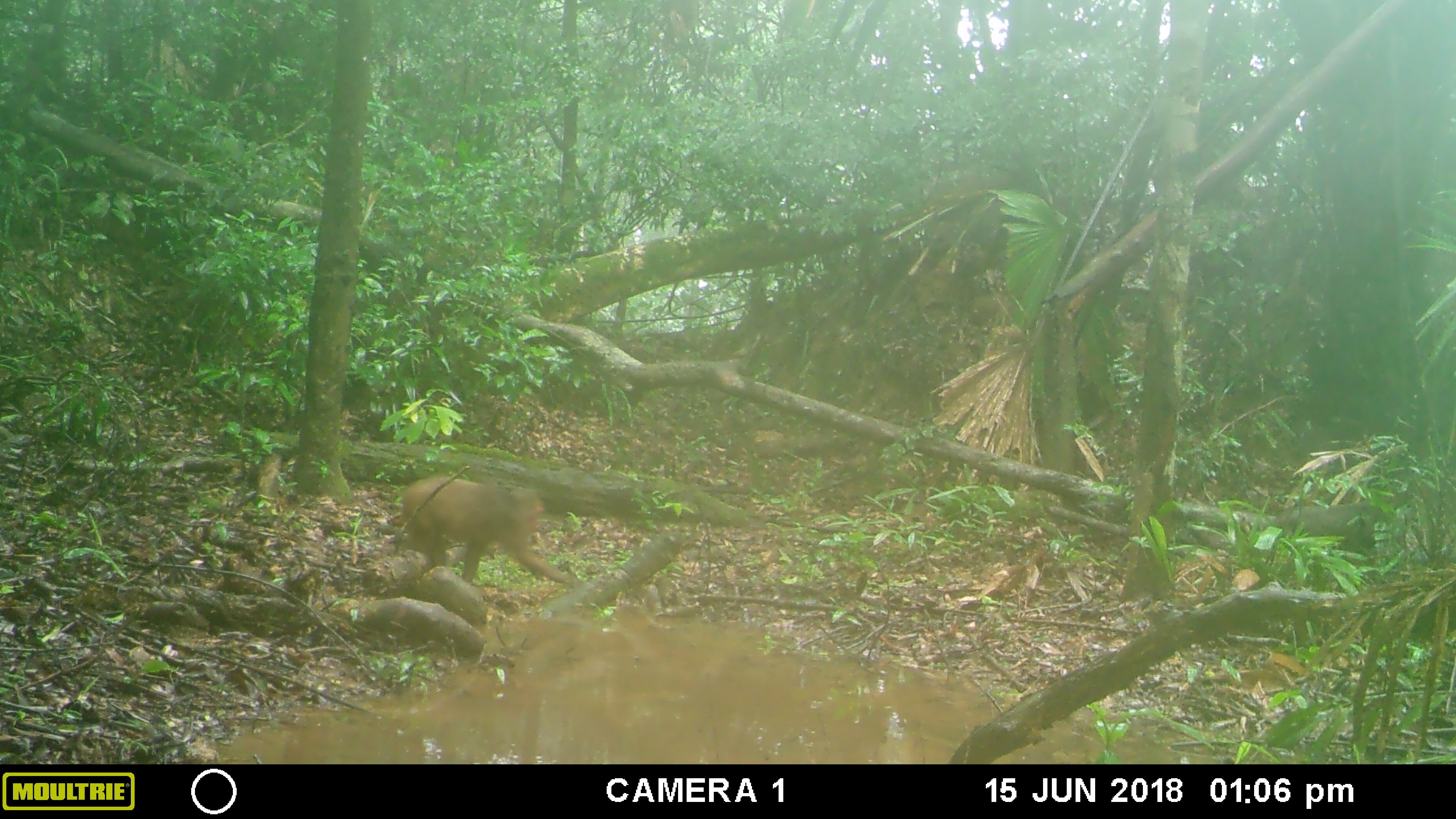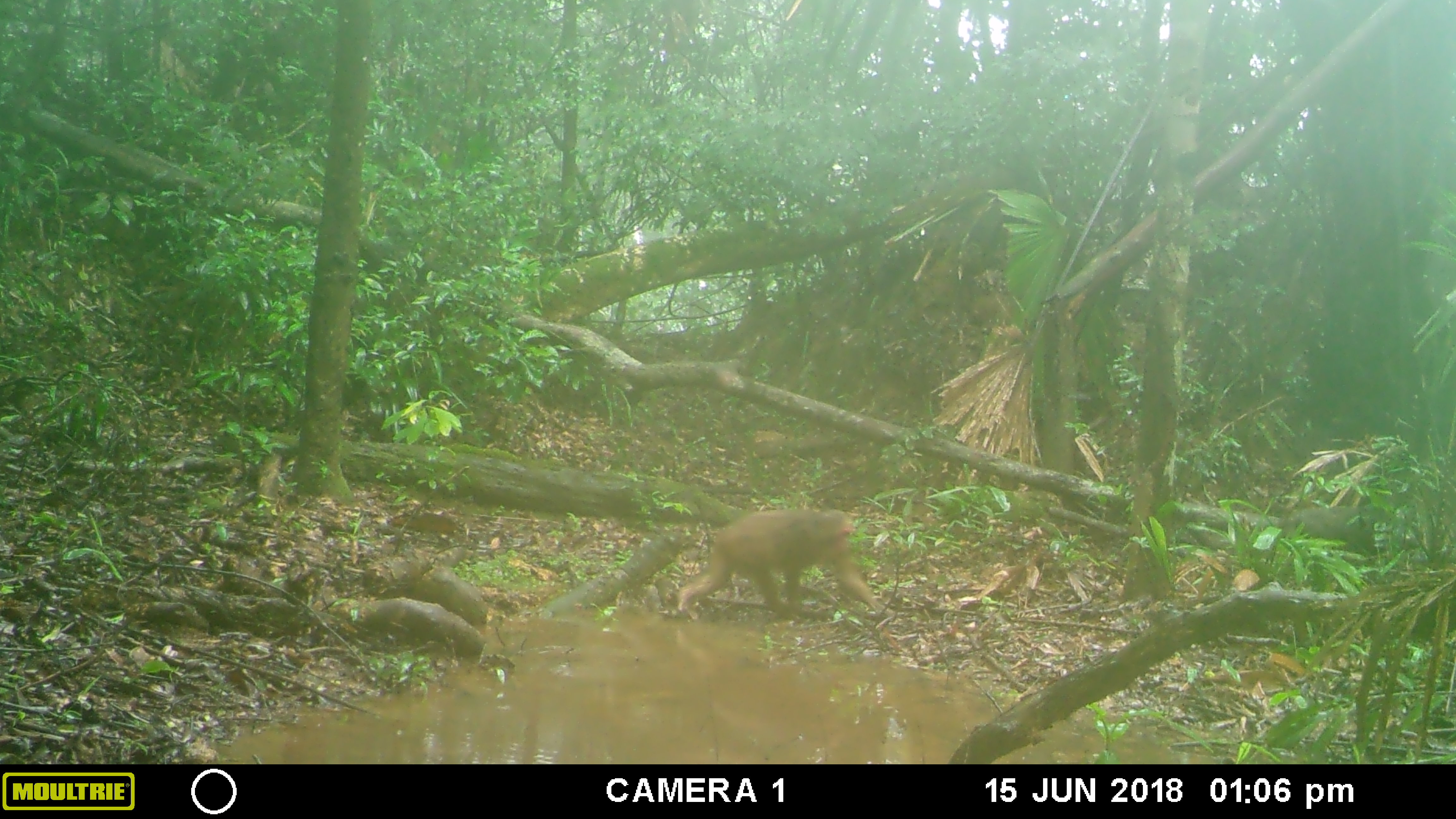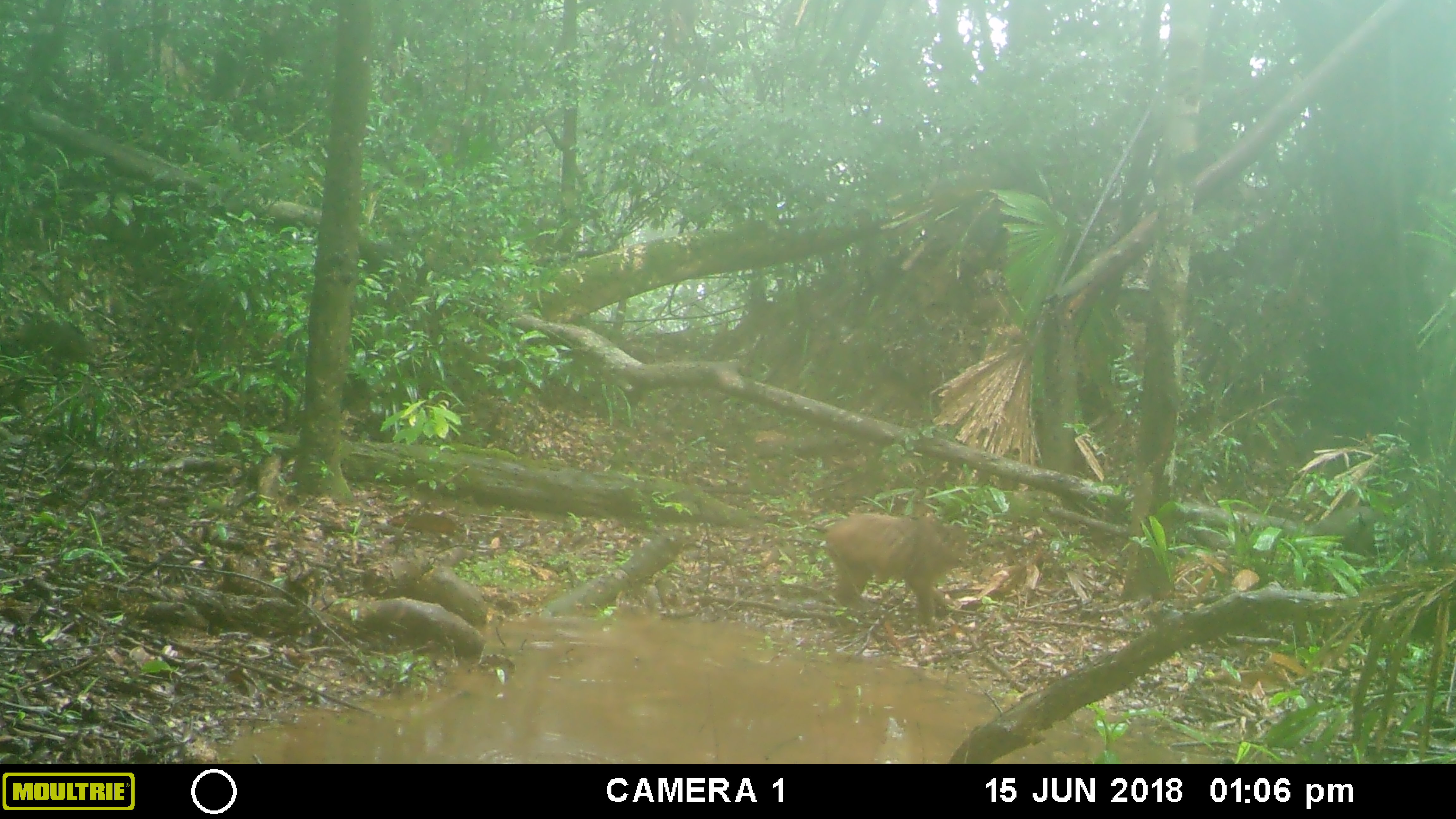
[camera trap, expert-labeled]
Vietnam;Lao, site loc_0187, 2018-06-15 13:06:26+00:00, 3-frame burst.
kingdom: Animalia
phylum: Chordata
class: Mammalia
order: Primates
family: Cercopithecidae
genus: Macaca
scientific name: Macaca arctoides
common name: stump-tailed macaque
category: stump tailed macaque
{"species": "stump tailed macaque (stump-tailed macaque) (Macaca arctoides)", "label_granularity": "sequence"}